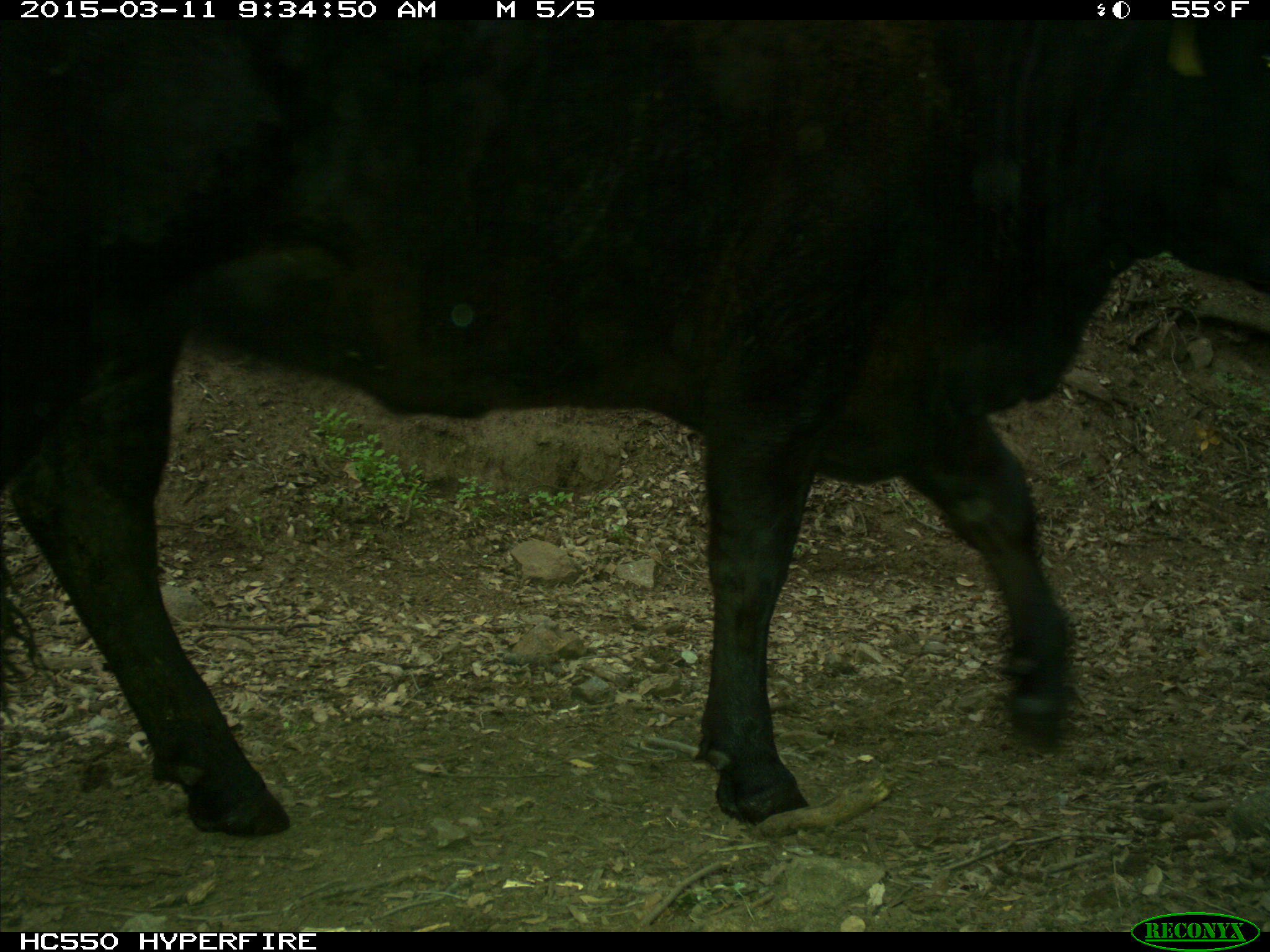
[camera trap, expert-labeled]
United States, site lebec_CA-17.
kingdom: Animalia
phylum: Chordata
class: Mammalia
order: Artiodactyla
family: Bovidae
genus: Bos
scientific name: Bos taurus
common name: domestic cow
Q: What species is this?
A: Bos taurus (domestic cow).